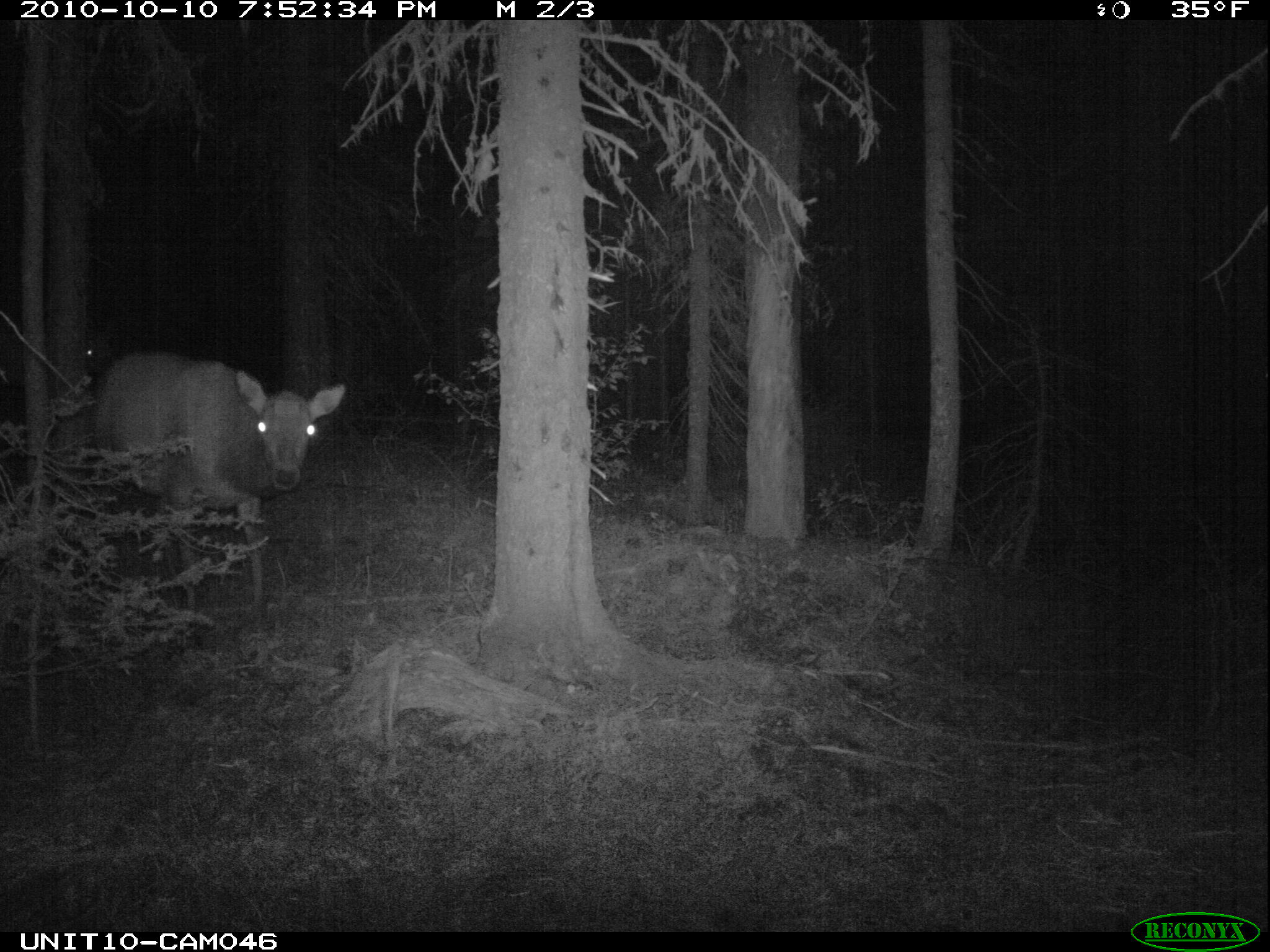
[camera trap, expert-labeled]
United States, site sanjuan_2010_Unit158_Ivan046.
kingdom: Animalia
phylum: Chordata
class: Mammalia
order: Artiodactyla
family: Cervidae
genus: Cervus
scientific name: Cervus elaphus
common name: red deer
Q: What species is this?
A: Cervus elaphus (red deer).